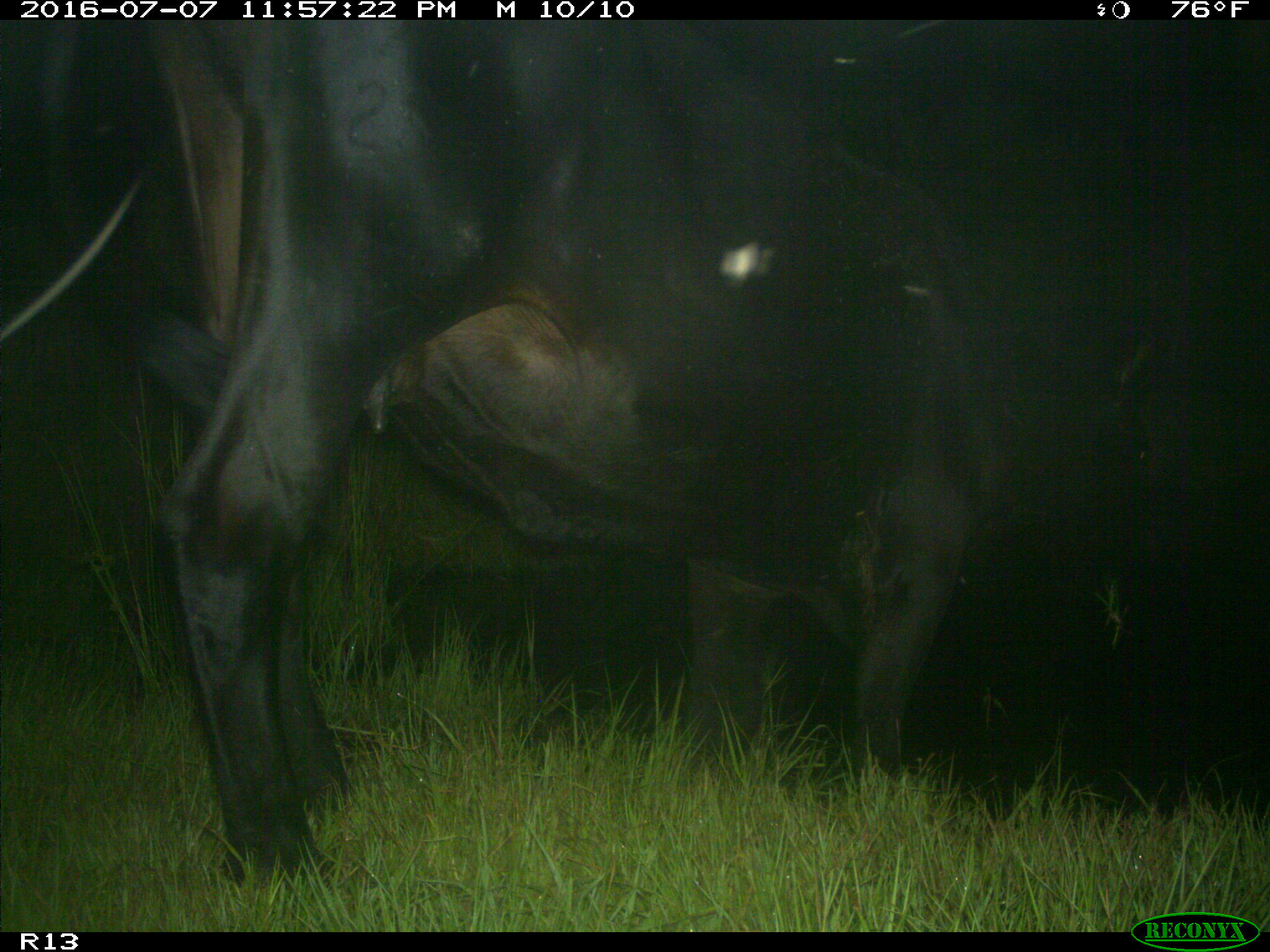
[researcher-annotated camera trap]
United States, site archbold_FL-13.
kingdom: Animalia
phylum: Chordata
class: Mammalia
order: Artiodactyla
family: Bovidae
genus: Bos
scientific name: Bos taurus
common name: domestic cow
Bos taurus (domestic cow).